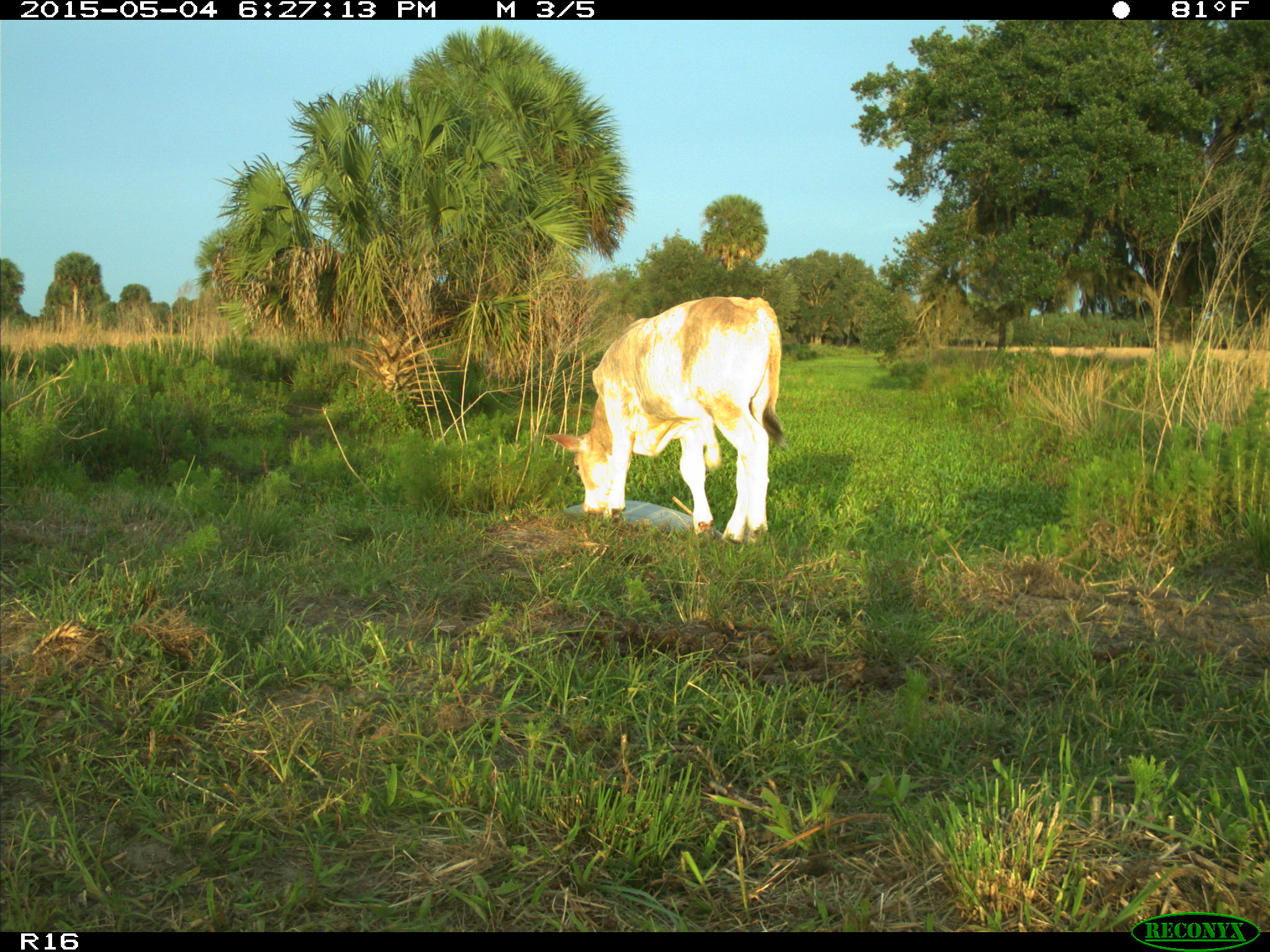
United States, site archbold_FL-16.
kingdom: Animalia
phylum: Chordata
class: Mammalia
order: Artiodactyla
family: Bovidae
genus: Bos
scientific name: Bos taurus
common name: domestic cow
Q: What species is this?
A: Bos taurus (domestic cow).